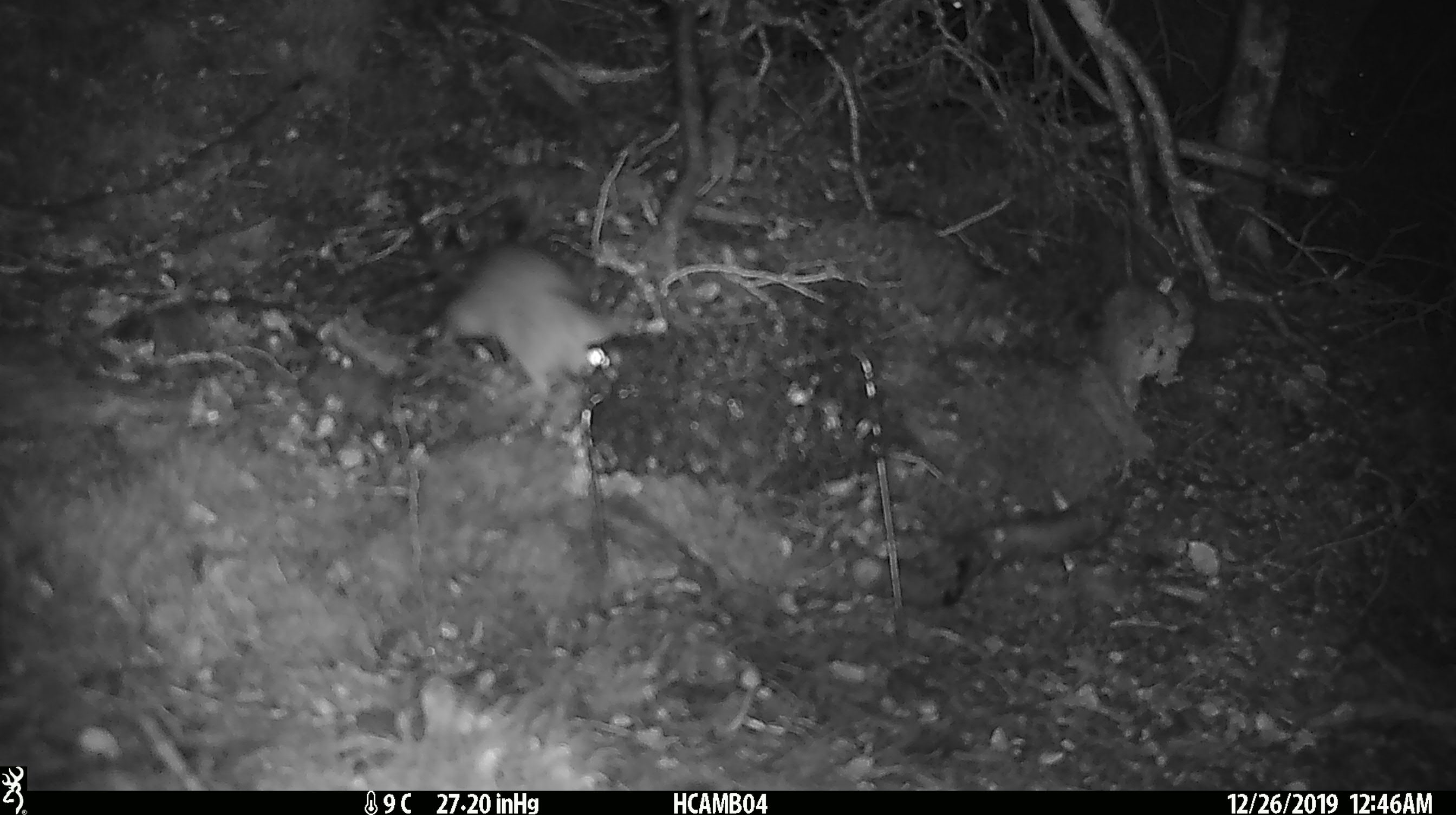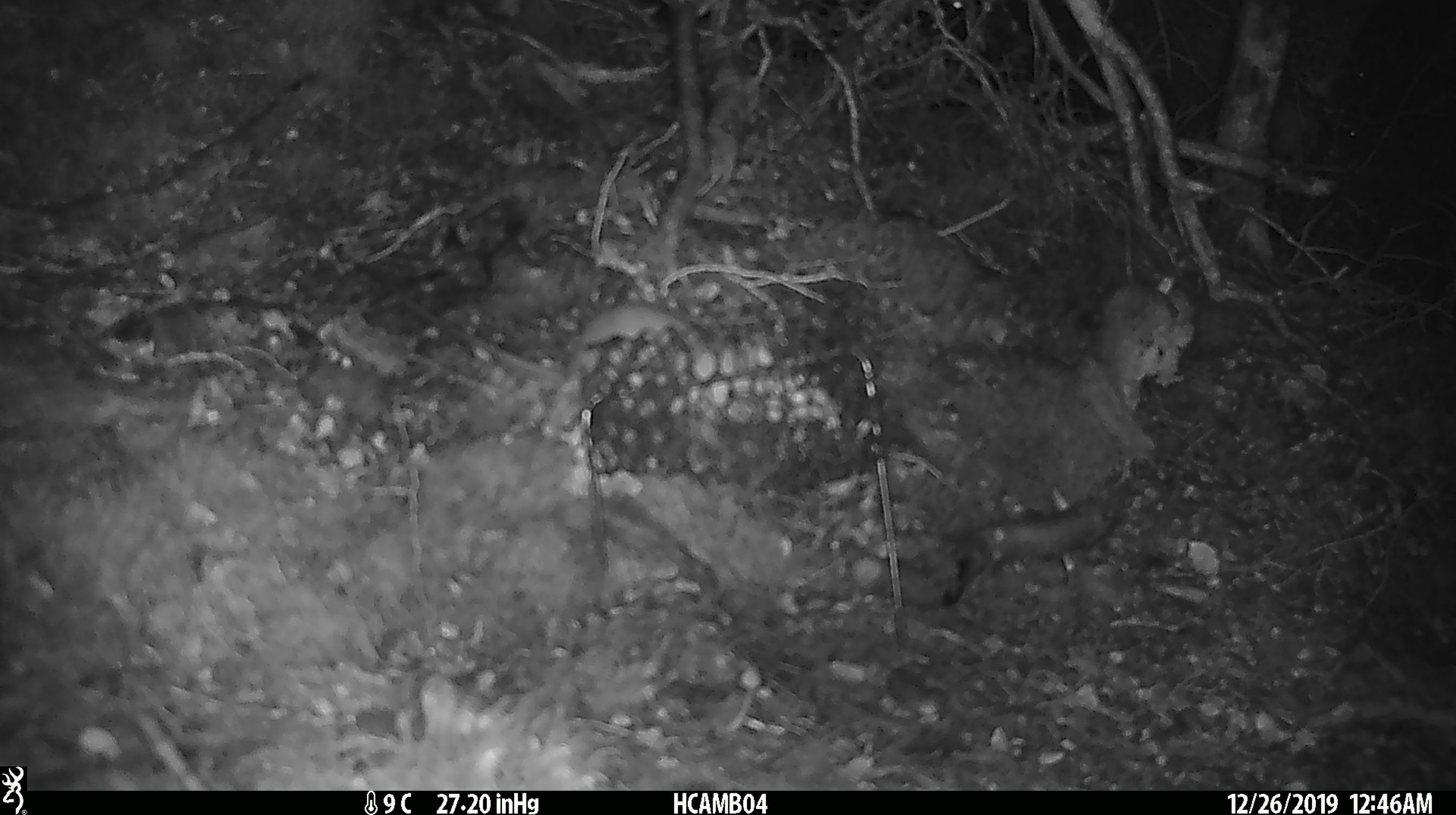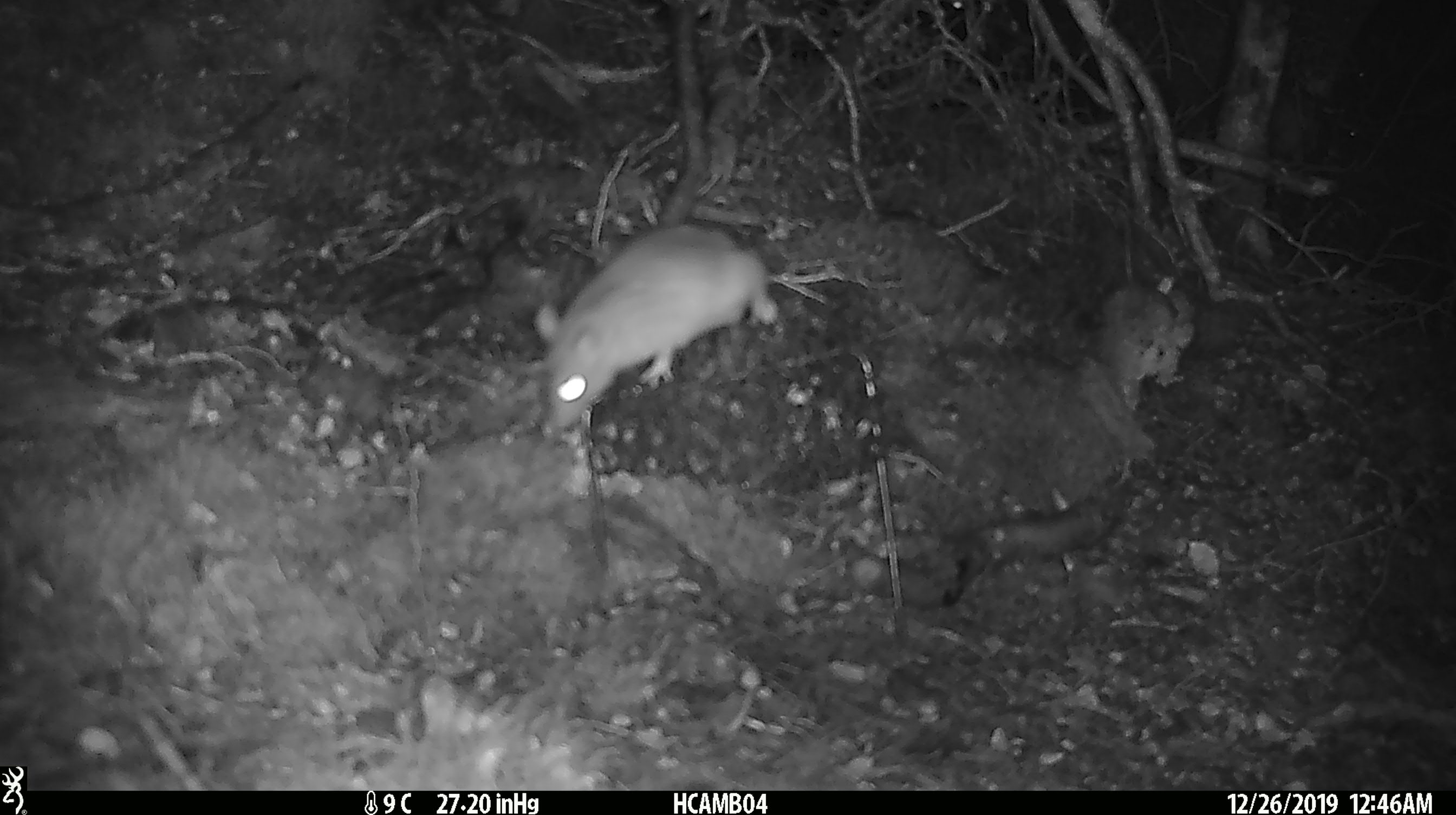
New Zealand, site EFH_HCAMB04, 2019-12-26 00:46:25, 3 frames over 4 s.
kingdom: Animalia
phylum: Chordata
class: Mammalia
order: Rodentia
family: Muridae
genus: Rattus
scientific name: Rattus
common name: rat